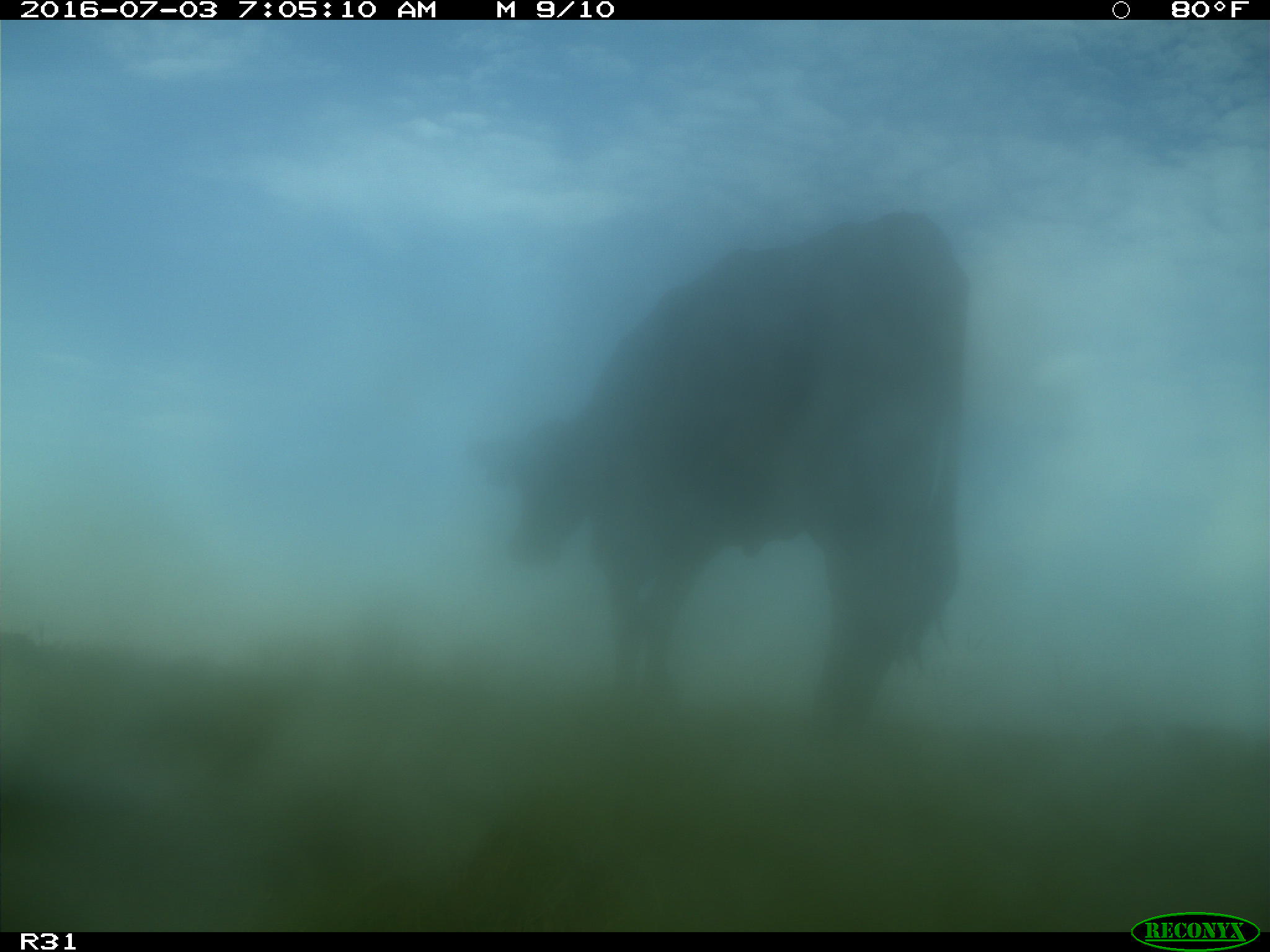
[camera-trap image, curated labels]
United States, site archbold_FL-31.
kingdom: Animalia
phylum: Chordata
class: Mammalia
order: Artiodactyla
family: Bovidae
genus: Bos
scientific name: Bos taurus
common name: domestic cow